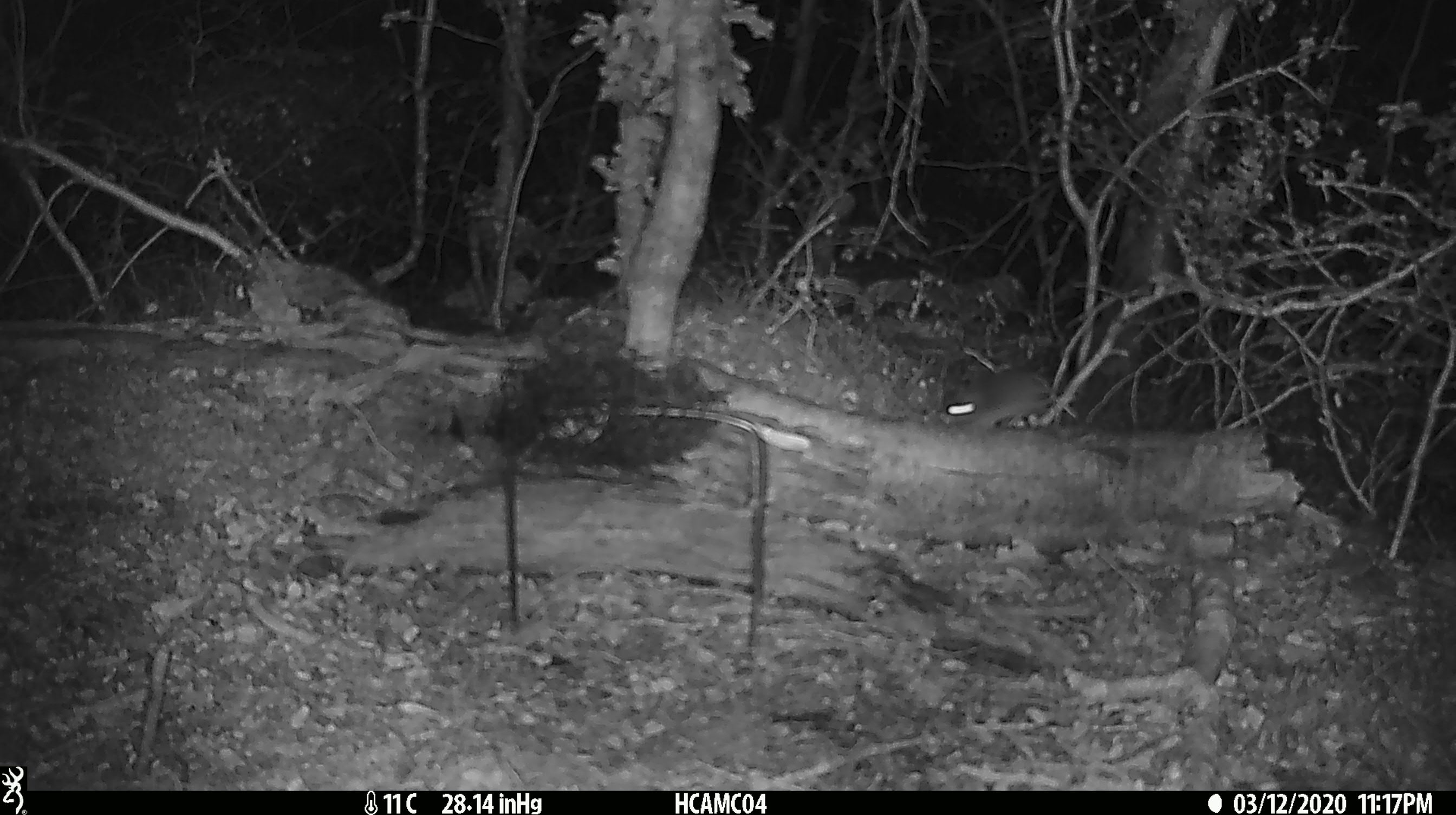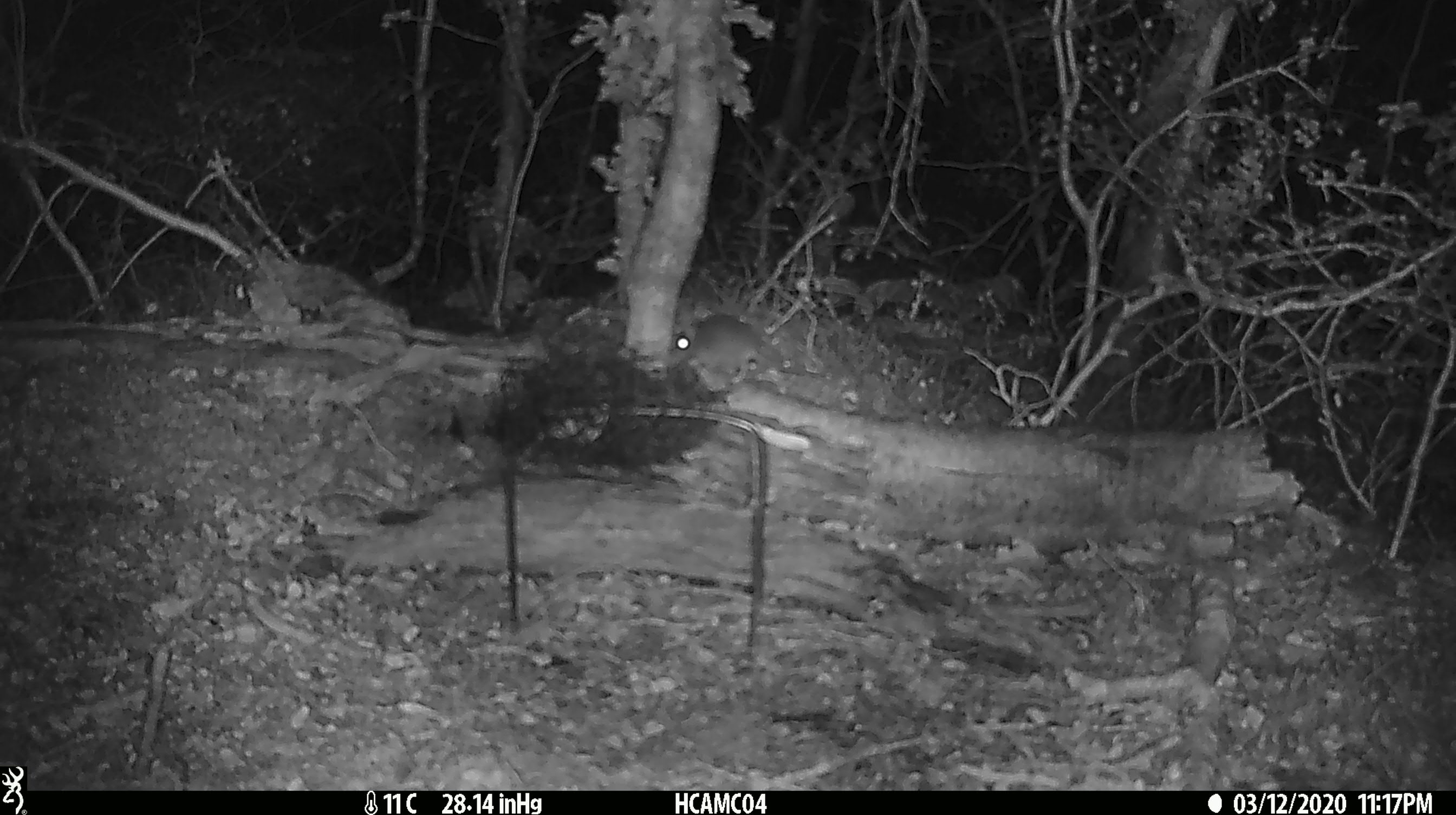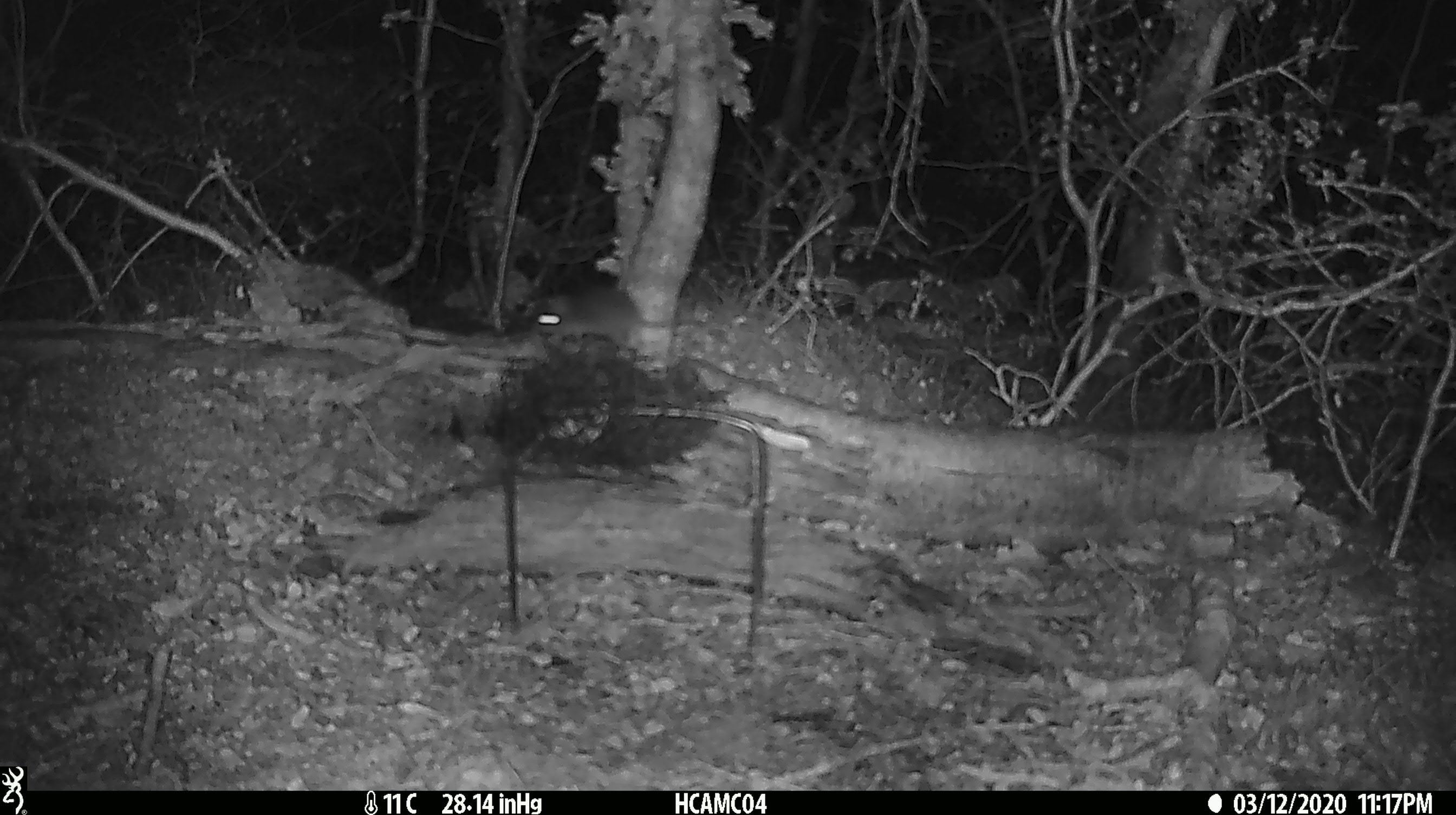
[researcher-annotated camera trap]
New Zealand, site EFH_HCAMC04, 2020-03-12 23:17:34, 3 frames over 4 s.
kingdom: Animalia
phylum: Chordata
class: Mammalia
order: Rodentia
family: Muridae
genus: Mus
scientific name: Mus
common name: mouse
Mouse (Mus).